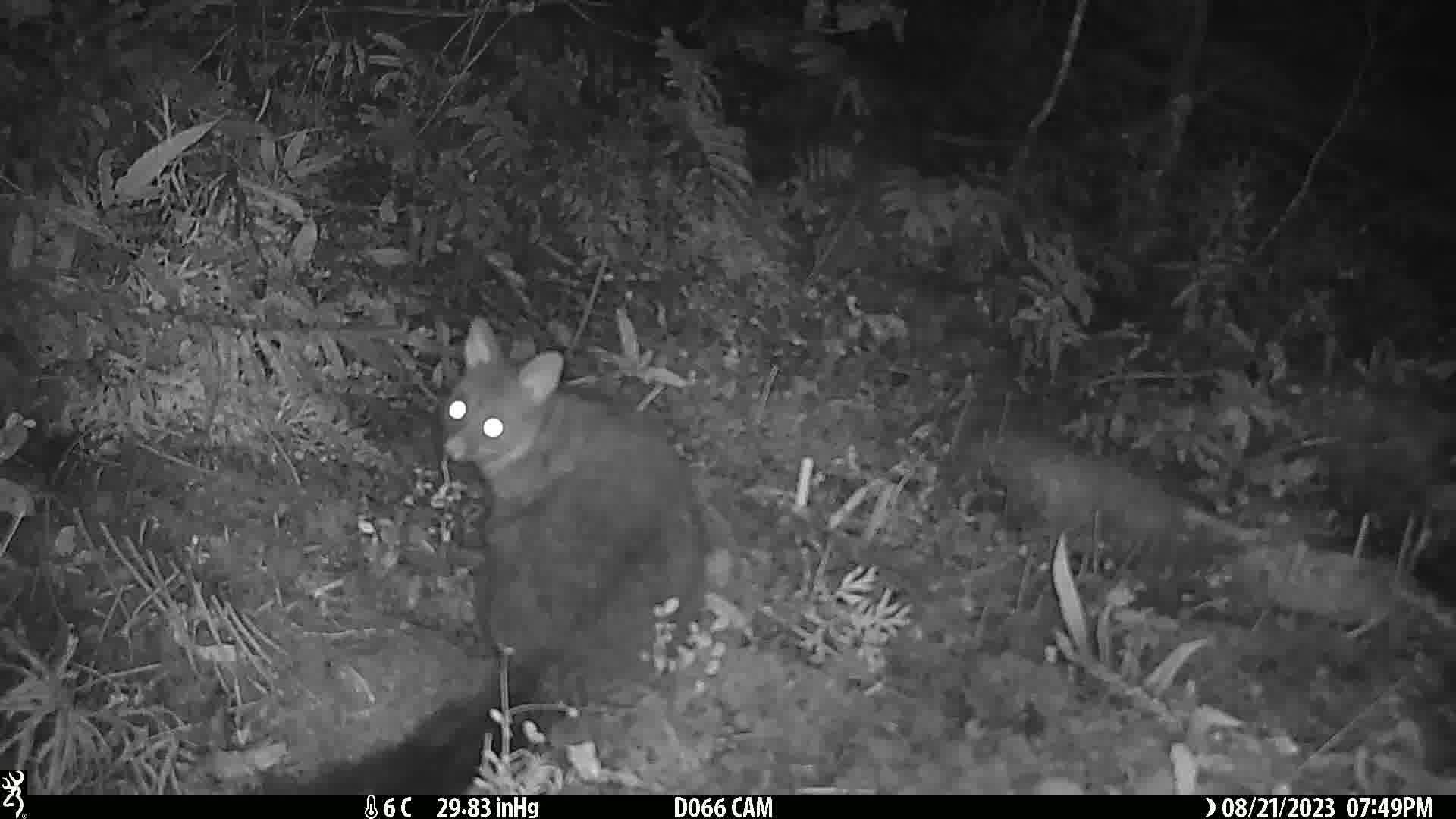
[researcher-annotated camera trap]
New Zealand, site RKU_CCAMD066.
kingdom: Animalia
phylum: Chordata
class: Mammalia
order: Diprotodontia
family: Phalangeridae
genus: Trichosurus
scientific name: Trichosurus vulpecula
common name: common brushtail possum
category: possum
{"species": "possum (common brushtail possum) (Trichosurus vulpecula)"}